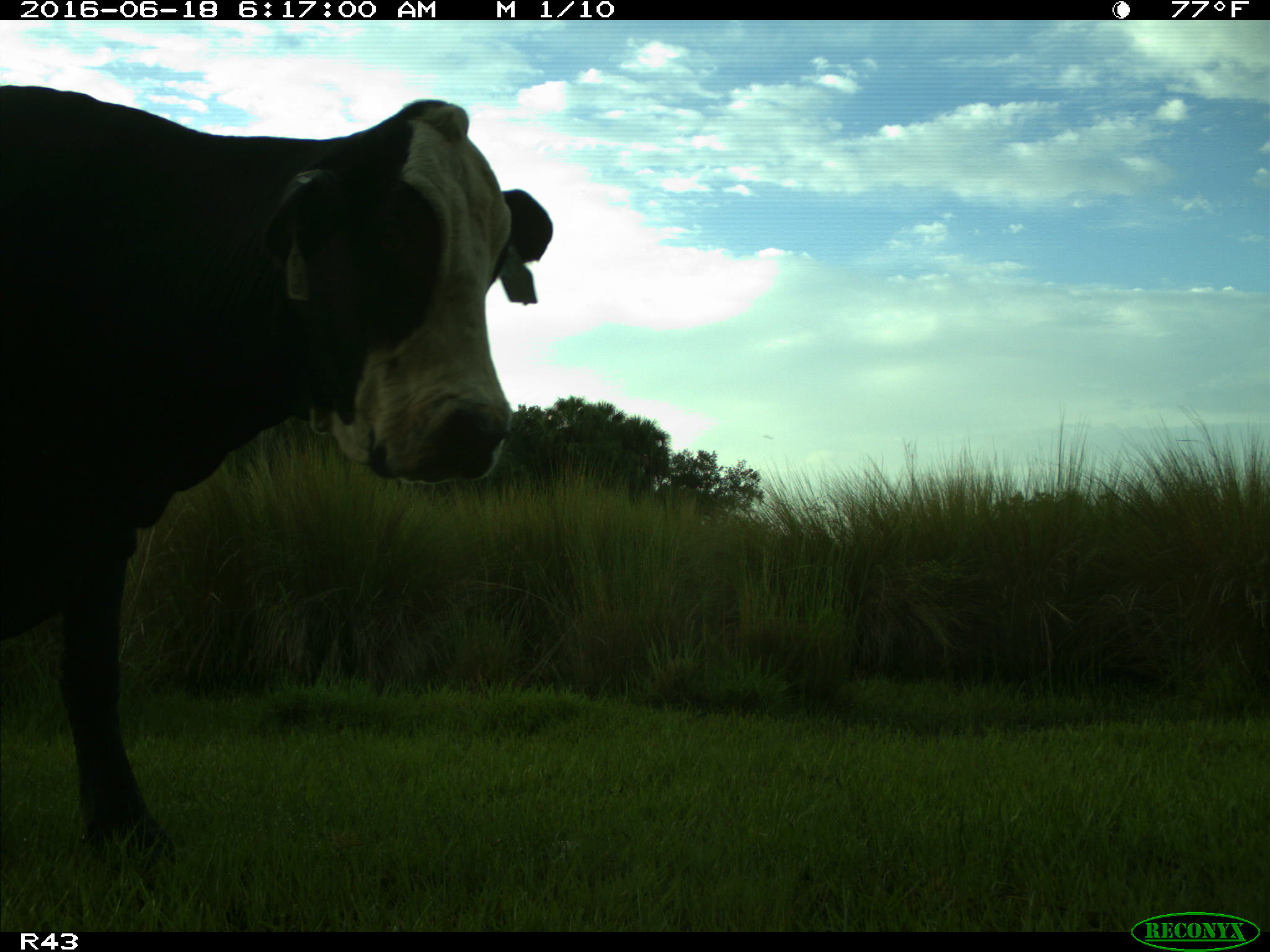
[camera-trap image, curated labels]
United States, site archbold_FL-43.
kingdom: Animalia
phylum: Chordata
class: Mammalia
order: Artiodactyla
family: Bovidae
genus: Bos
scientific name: Bos taurus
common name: domestic cow